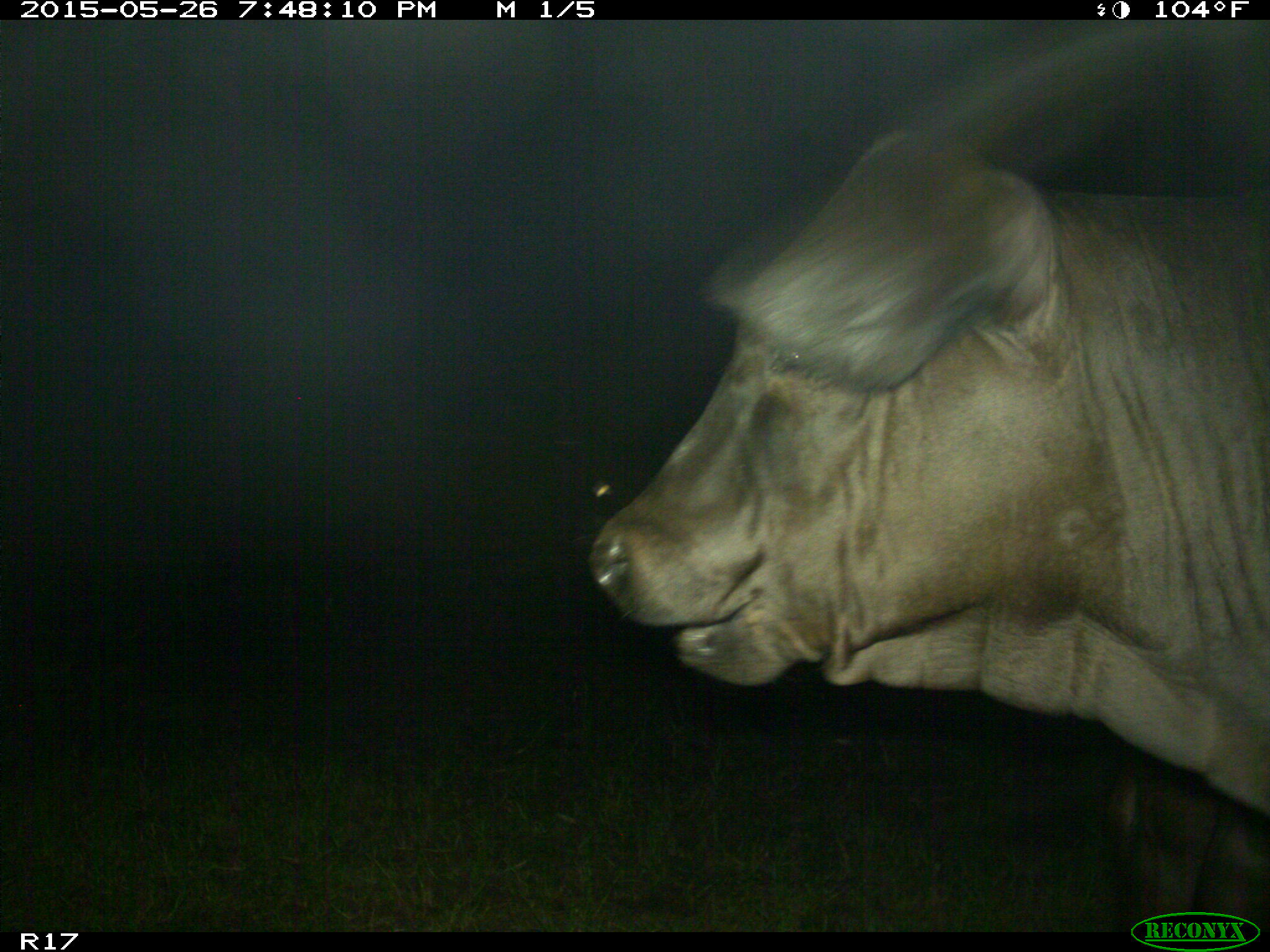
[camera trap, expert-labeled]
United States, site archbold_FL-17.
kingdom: Animalia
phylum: Chordata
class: Mammalia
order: Artiodactyla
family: Bovidae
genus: Bos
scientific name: Bos taurus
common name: domestic cow